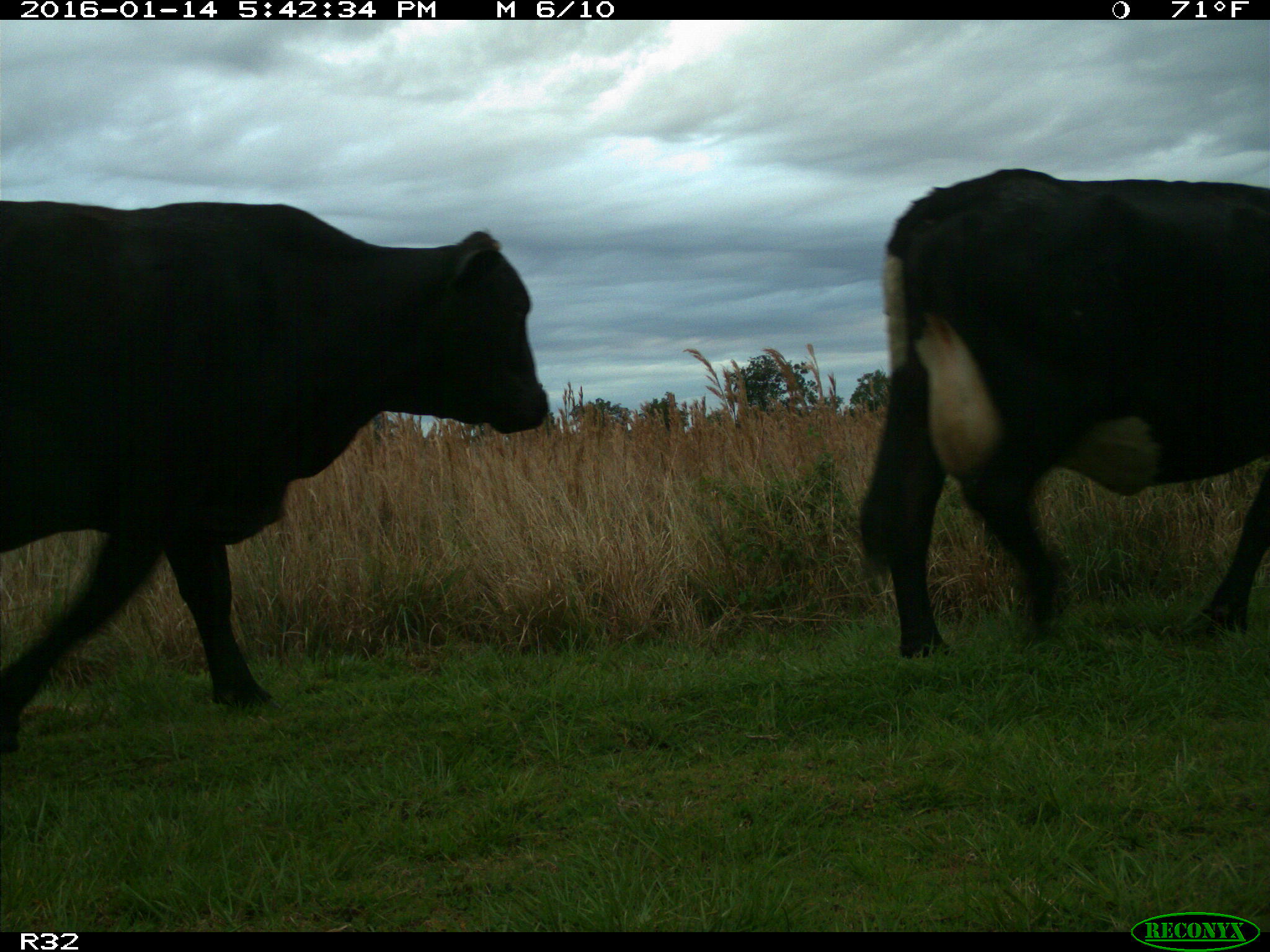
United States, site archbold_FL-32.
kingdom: Animalia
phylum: Chordata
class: Mammalia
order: Artiodactyla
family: Bovidae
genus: Bos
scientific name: Bos taurus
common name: domestic cow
Bos taurus (domestic cow).